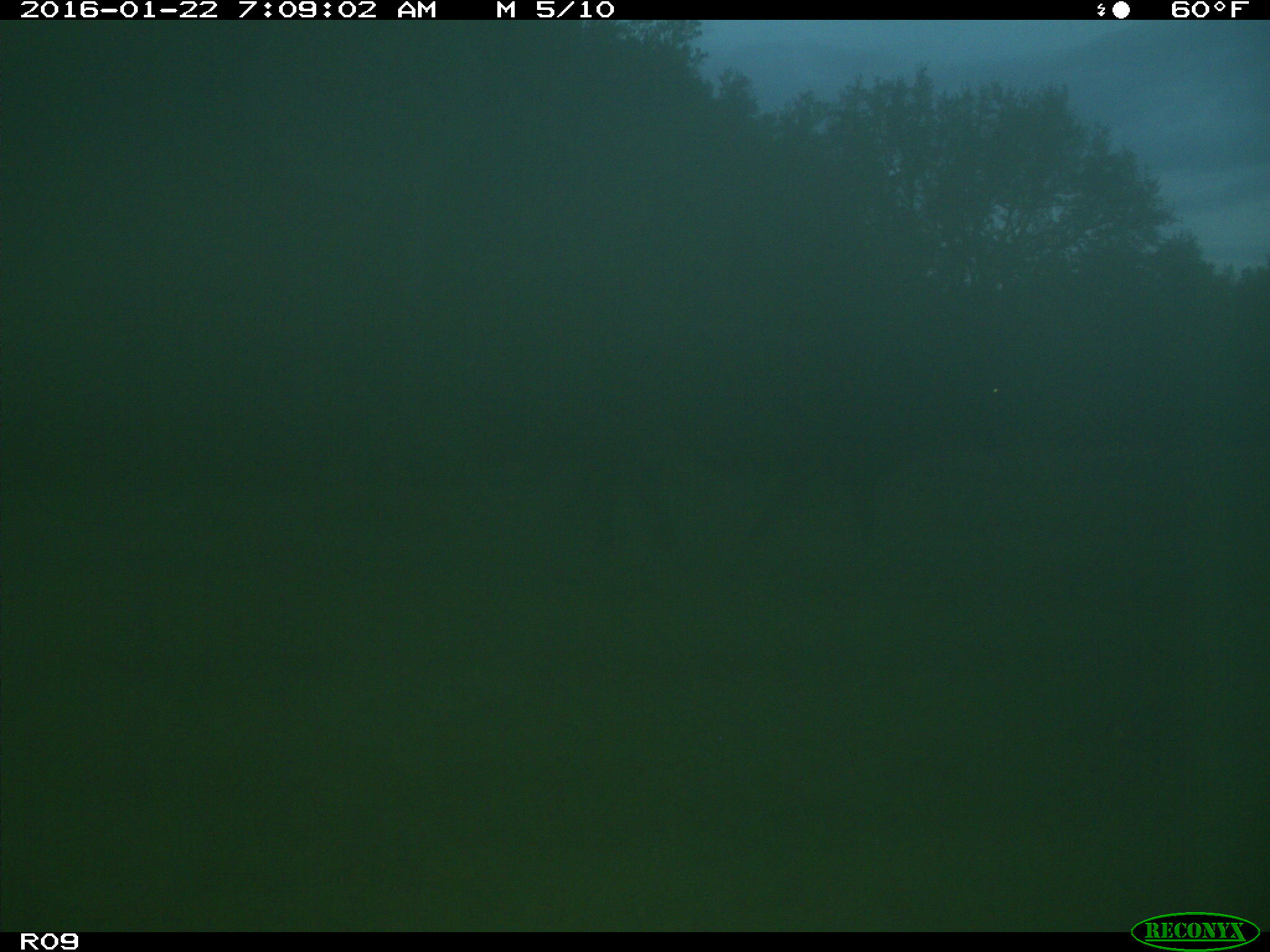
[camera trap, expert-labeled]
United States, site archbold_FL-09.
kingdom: Animalia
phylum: Chordata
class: Mammalia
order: Artiodactyla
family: Bovidae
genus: Bos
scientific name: Bos taurus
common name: domestic cow